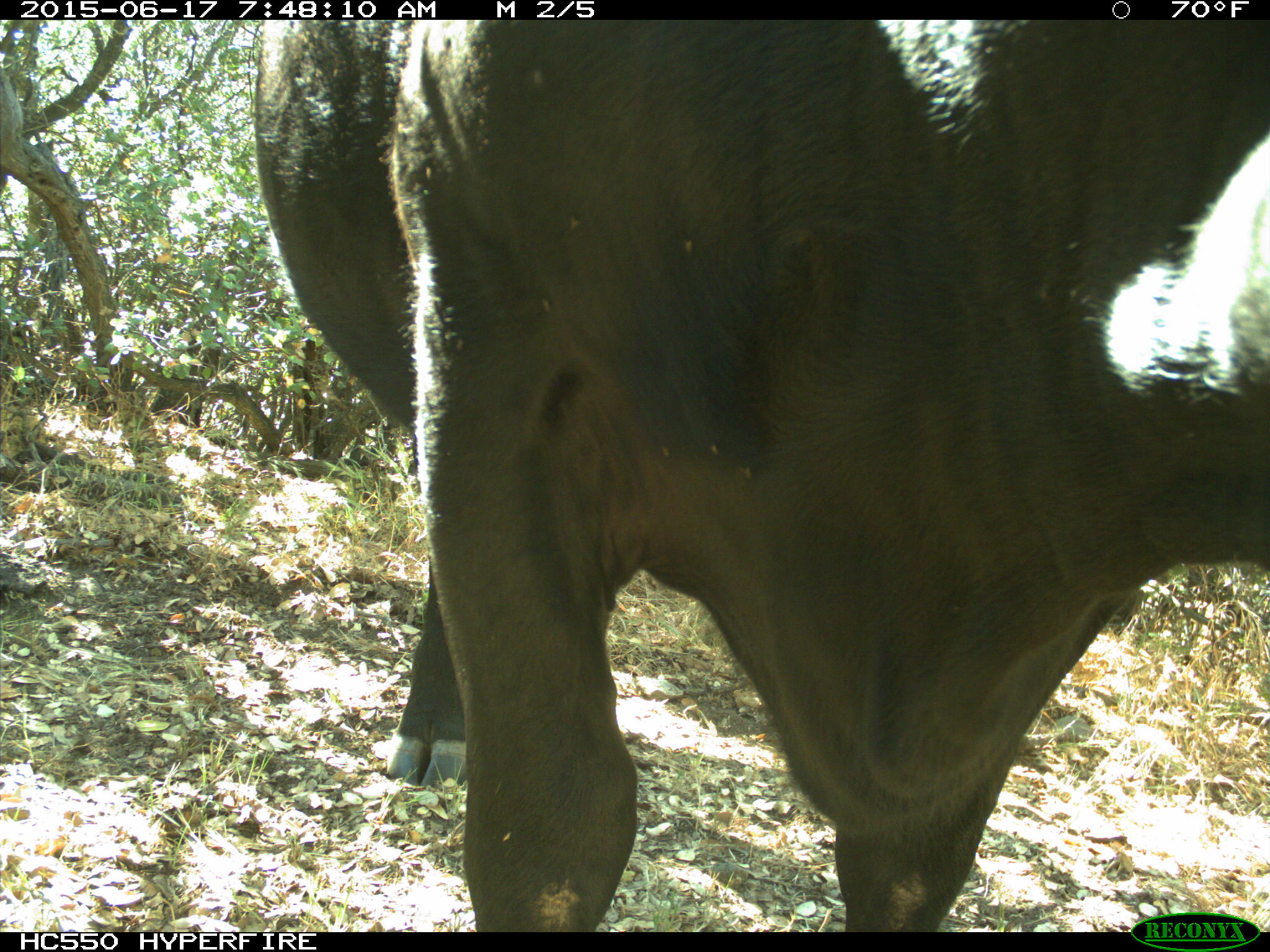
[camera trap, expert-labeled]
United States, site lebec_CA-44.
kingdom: Animalia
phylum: Chordata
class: Mammalia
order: Artiodactyla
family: Bovidae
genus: Bos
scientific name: Bos taurus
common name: domestic cow